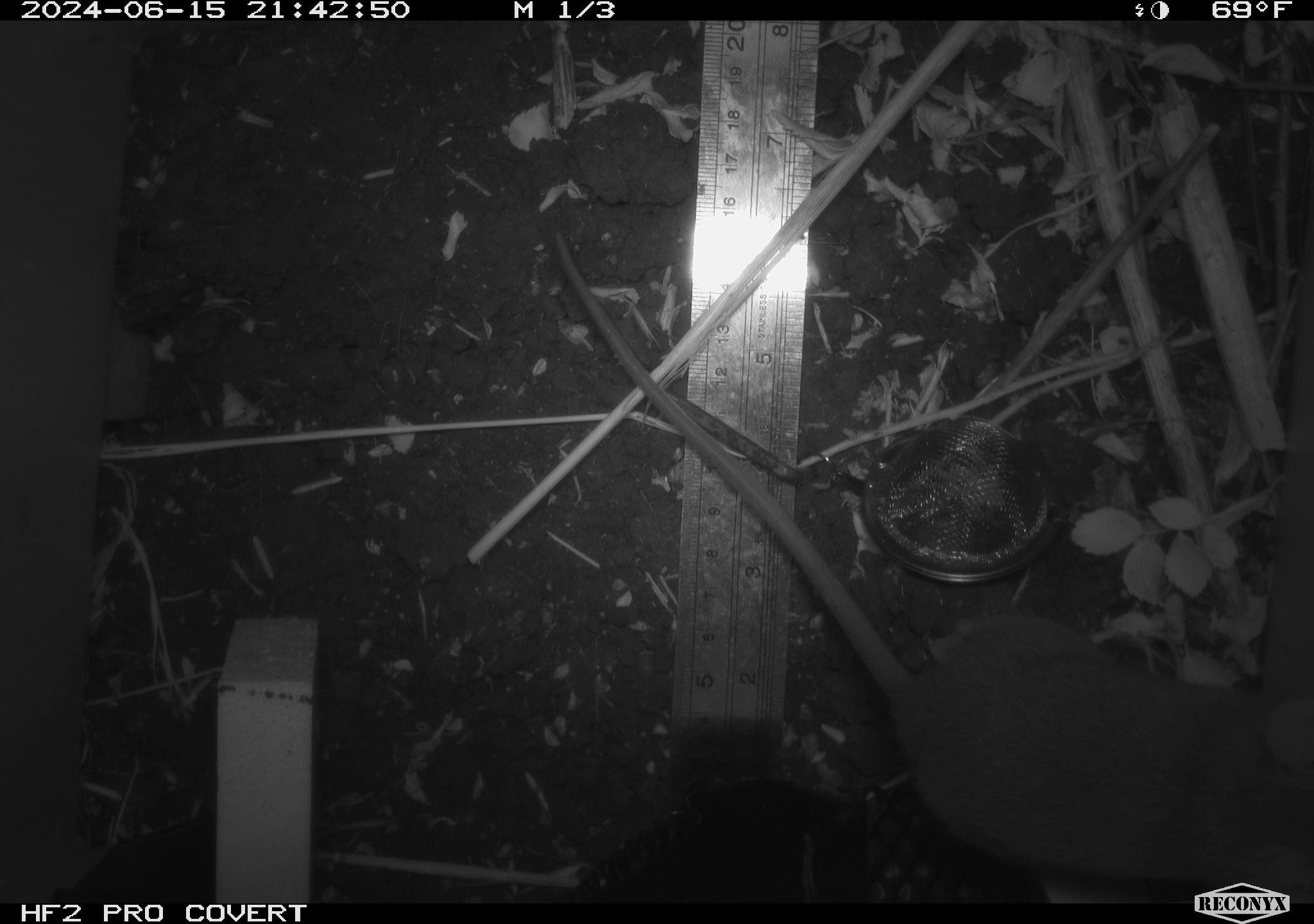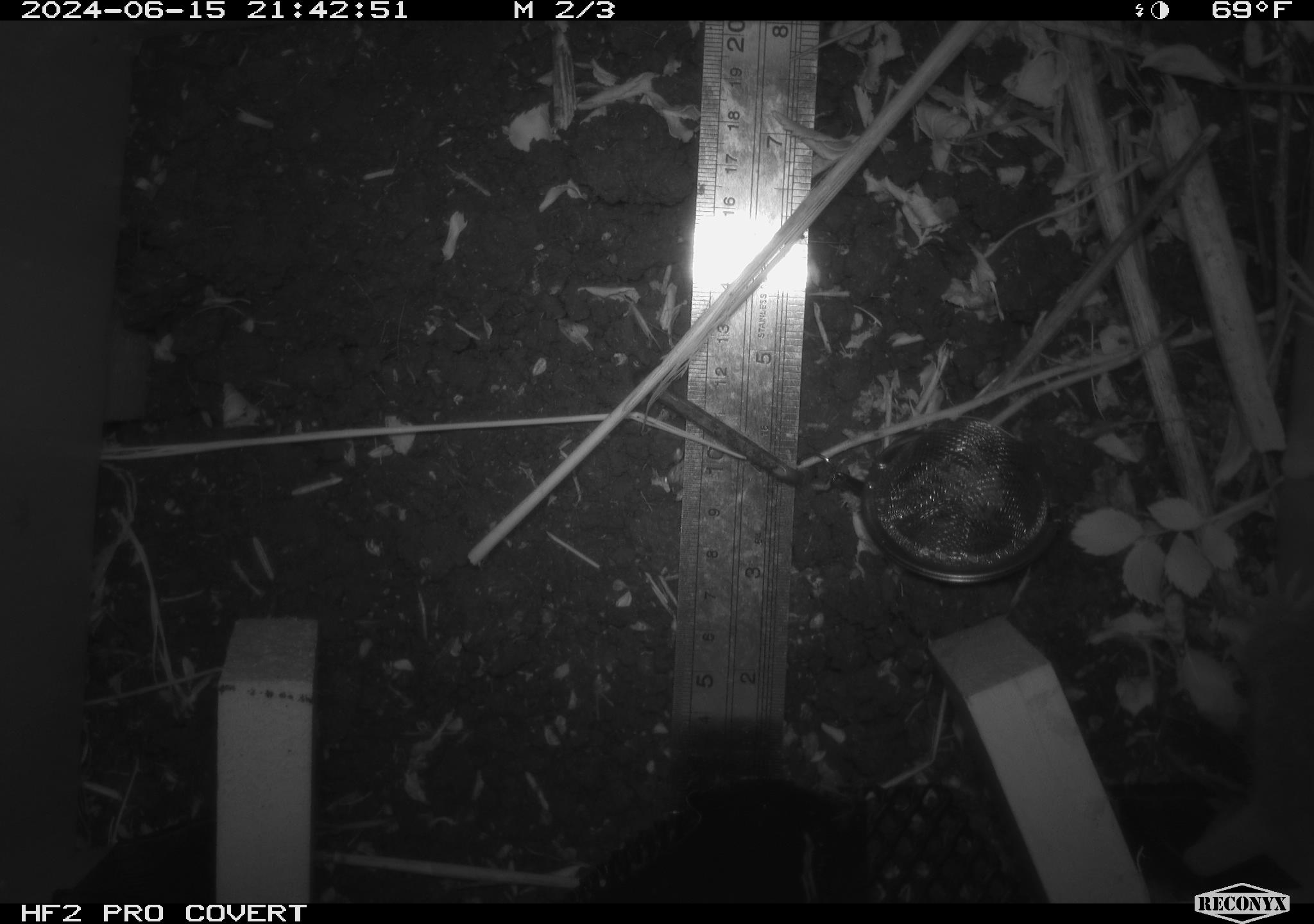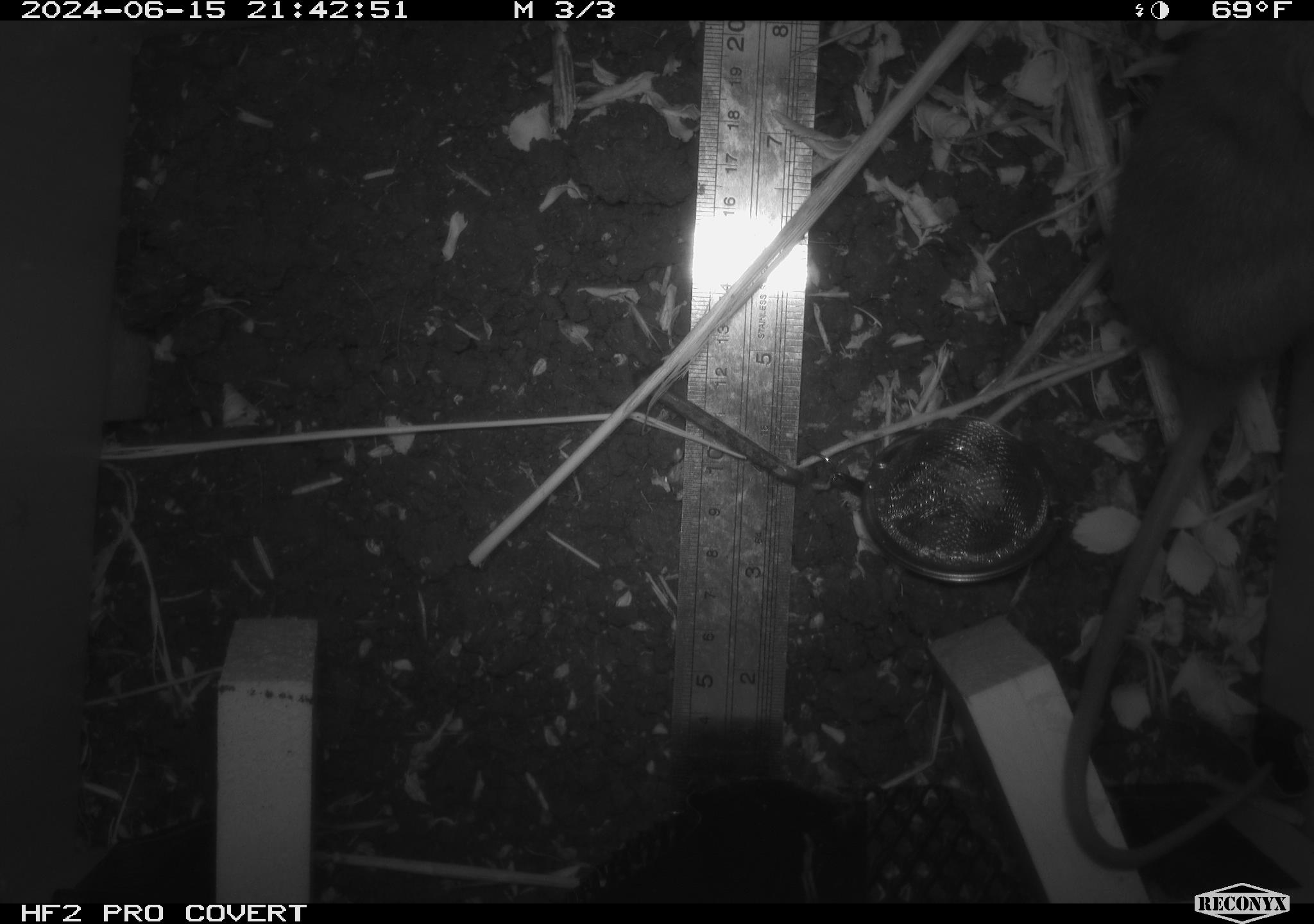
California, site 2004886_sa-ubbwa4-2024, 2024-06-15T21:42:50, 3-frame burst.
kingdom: Animalia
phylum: Chordata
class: Mammalia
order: Rodentia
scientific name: Rodentia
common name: woodrat or rat or mouse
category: woodrat or rat or mouse species